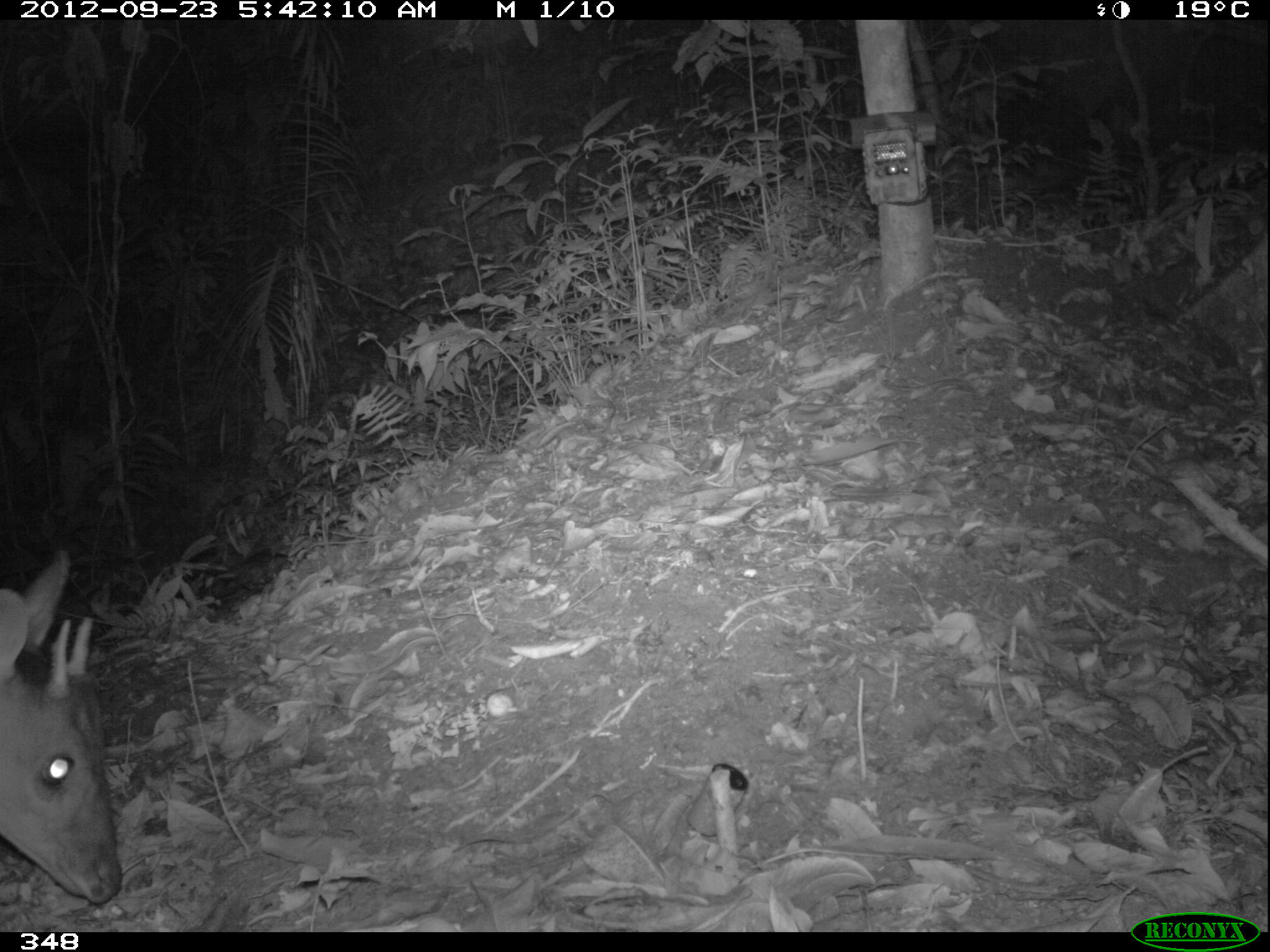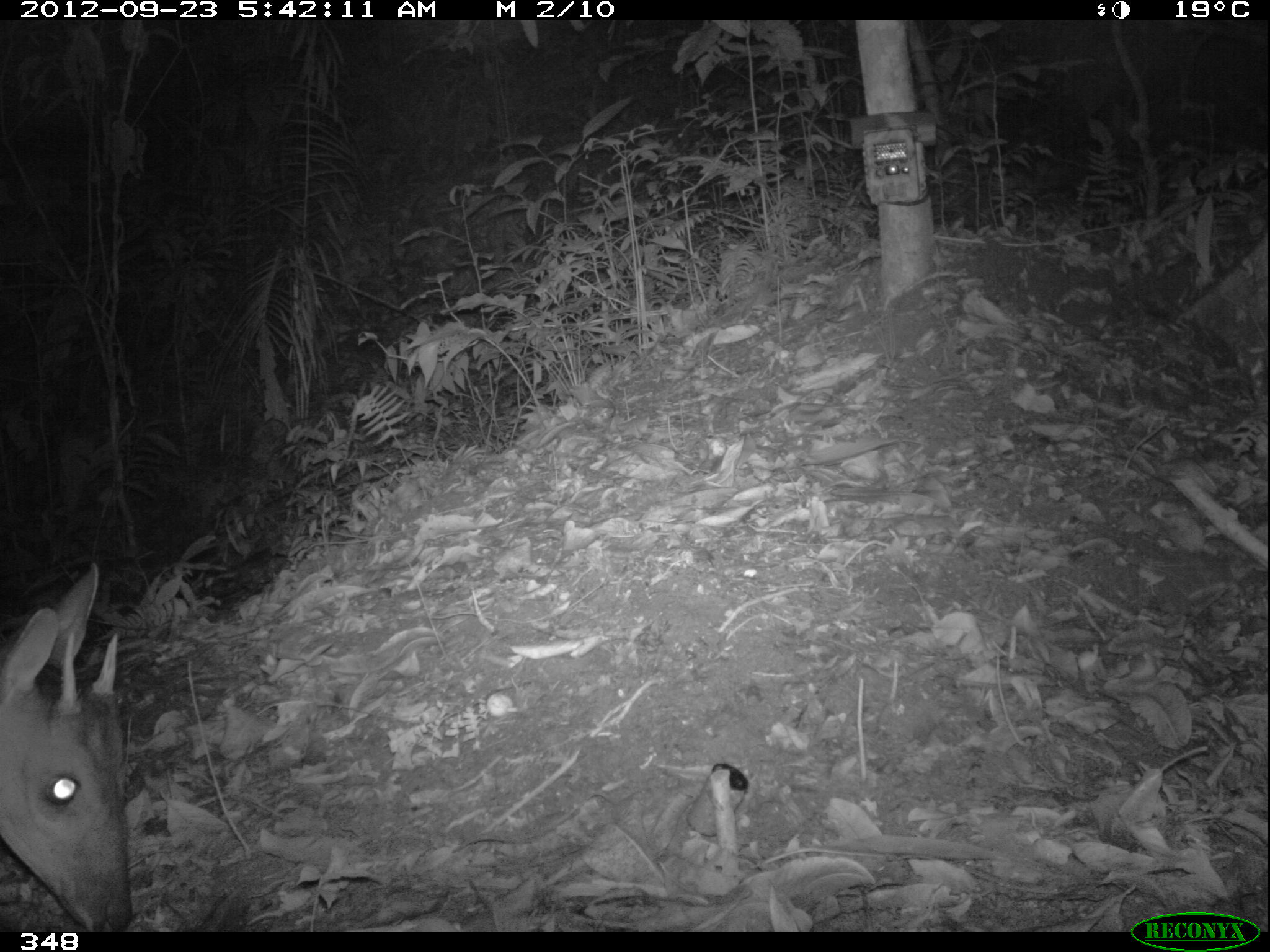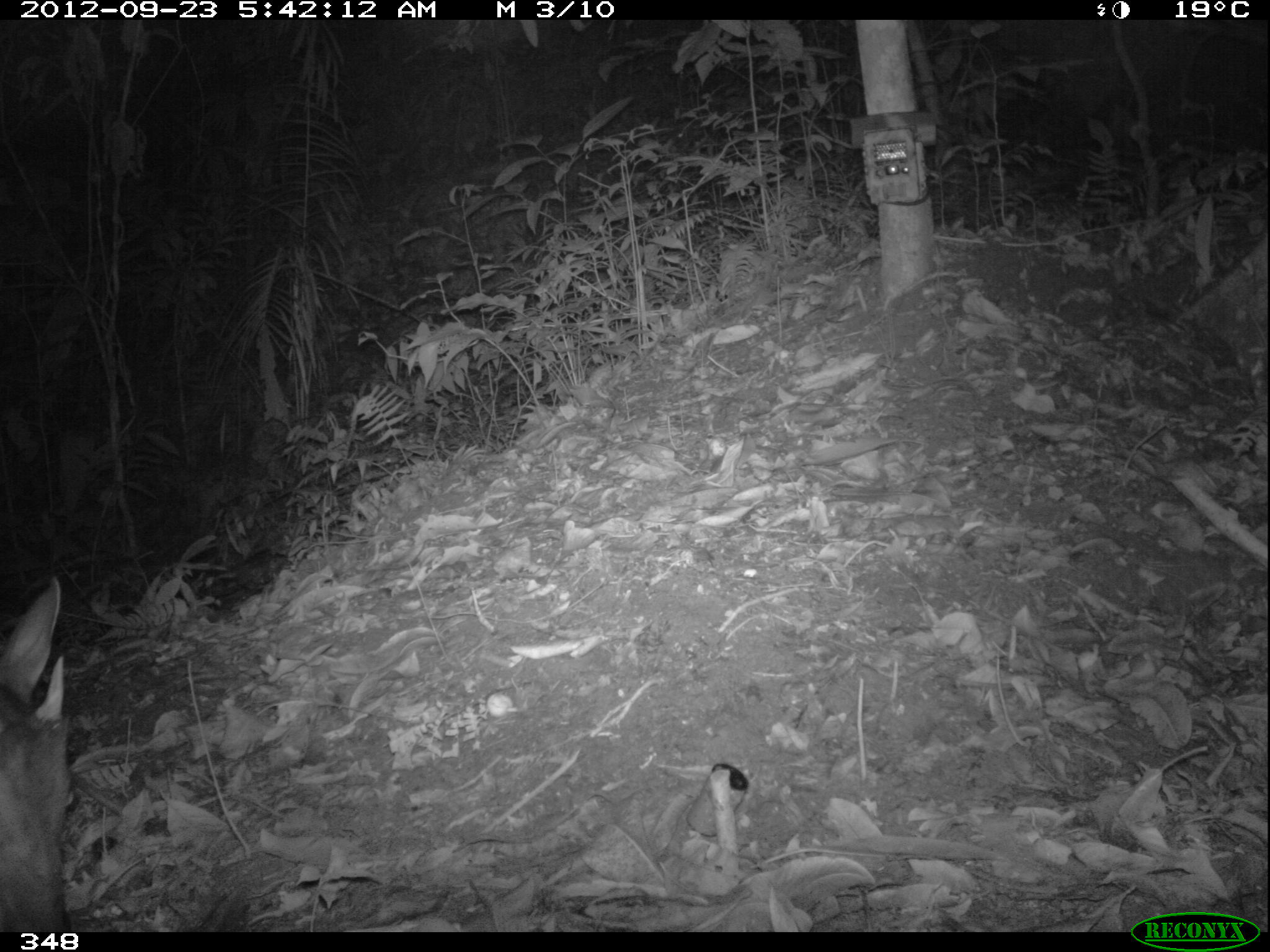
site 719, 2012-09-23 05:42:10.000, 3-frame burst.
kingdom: Animalia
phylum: Chordata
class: Mammalia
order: Artiodactyla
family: Cervidae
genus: Mazama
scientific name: Mazama americana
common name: red brocket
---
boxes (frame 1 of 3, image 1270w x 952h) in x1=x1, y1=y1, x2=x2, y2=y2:
mazama americana: x1=0, y1=550, x2=123, y2=903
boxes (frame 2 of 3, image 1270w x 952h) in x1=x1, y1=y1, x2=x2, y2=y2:
mazama americana: x1=0, y1=564, x2=132, y2=931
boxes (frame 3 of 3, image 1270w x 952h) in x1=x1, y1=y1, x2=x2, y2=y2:
mazama americana: x1=0, y1=578, x2=72, y2=930